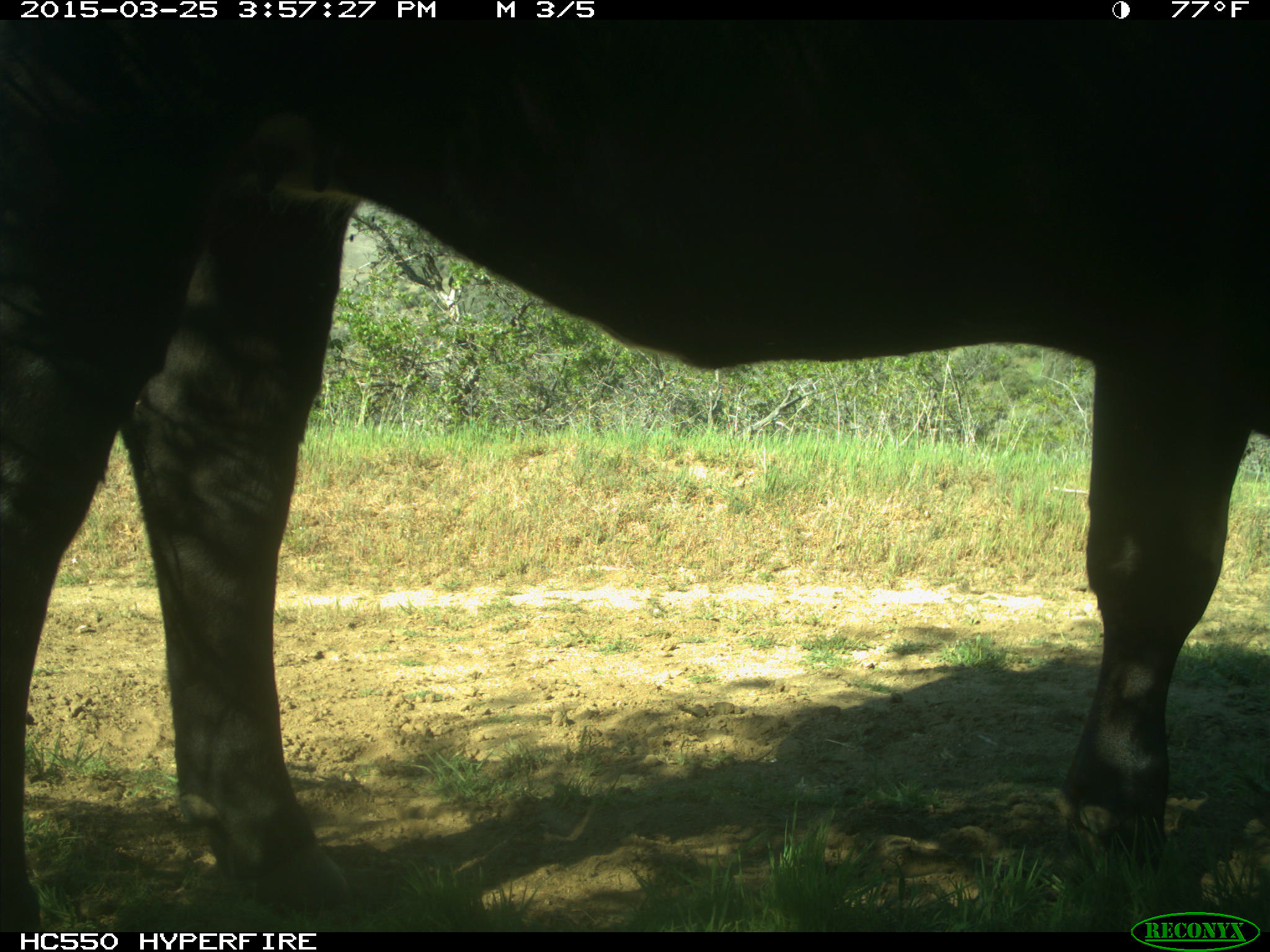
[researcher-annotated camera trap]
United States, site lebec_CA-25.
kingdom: Animalia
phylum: Chordata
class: Mammalia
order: Artiodactyla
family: Bovidae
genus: Bos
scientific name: Bos taurus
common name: domestic cow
Bos taurus (domestic cow).